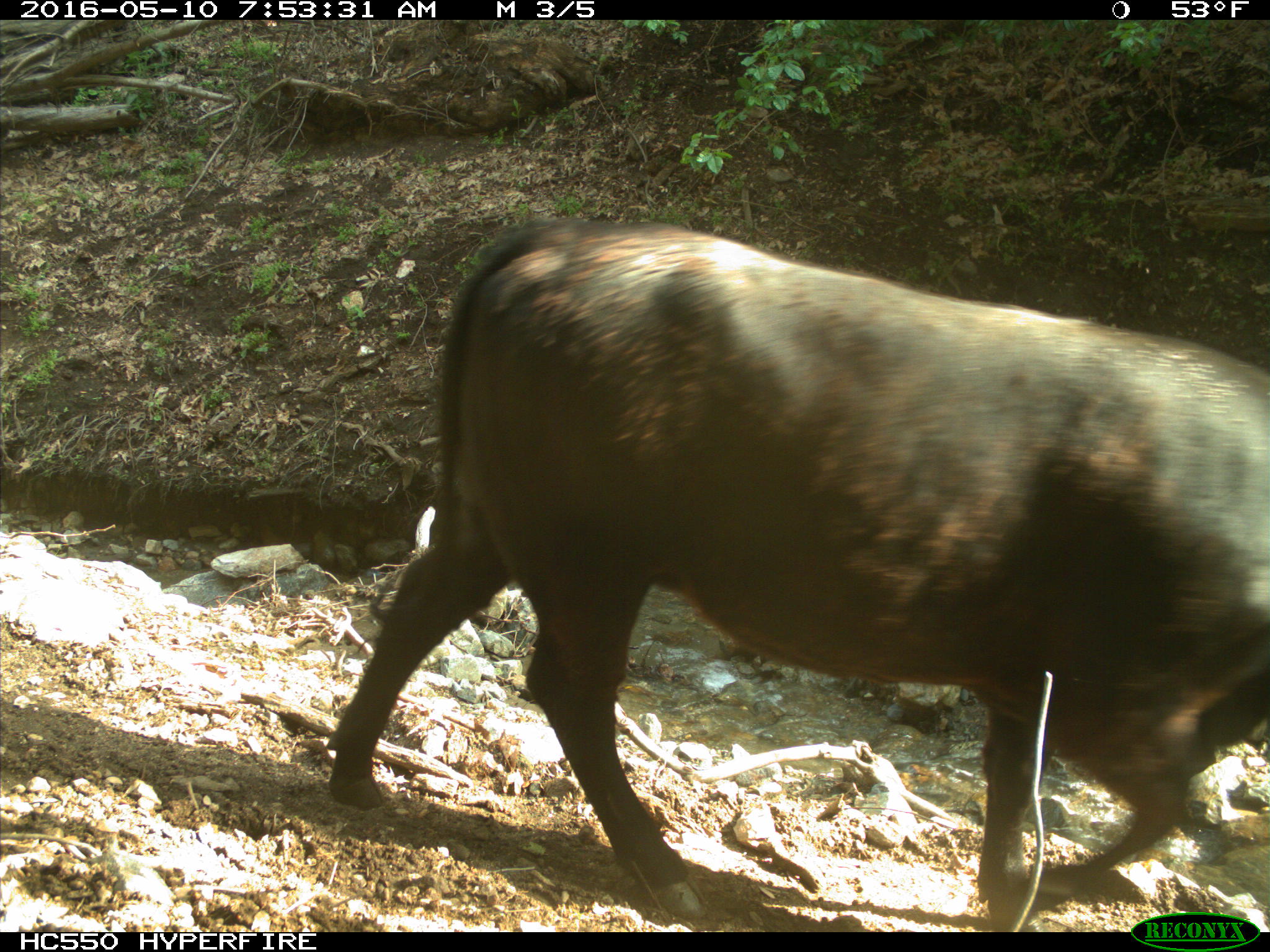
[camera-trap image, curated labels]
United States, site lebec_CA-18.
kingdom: Animalia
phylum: Chordata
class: Mammalia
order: Artiodactyla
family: Bovidae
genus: Bos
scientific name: Bos taurus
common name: domestic cow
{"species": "Bos taurus (domestic cow)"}